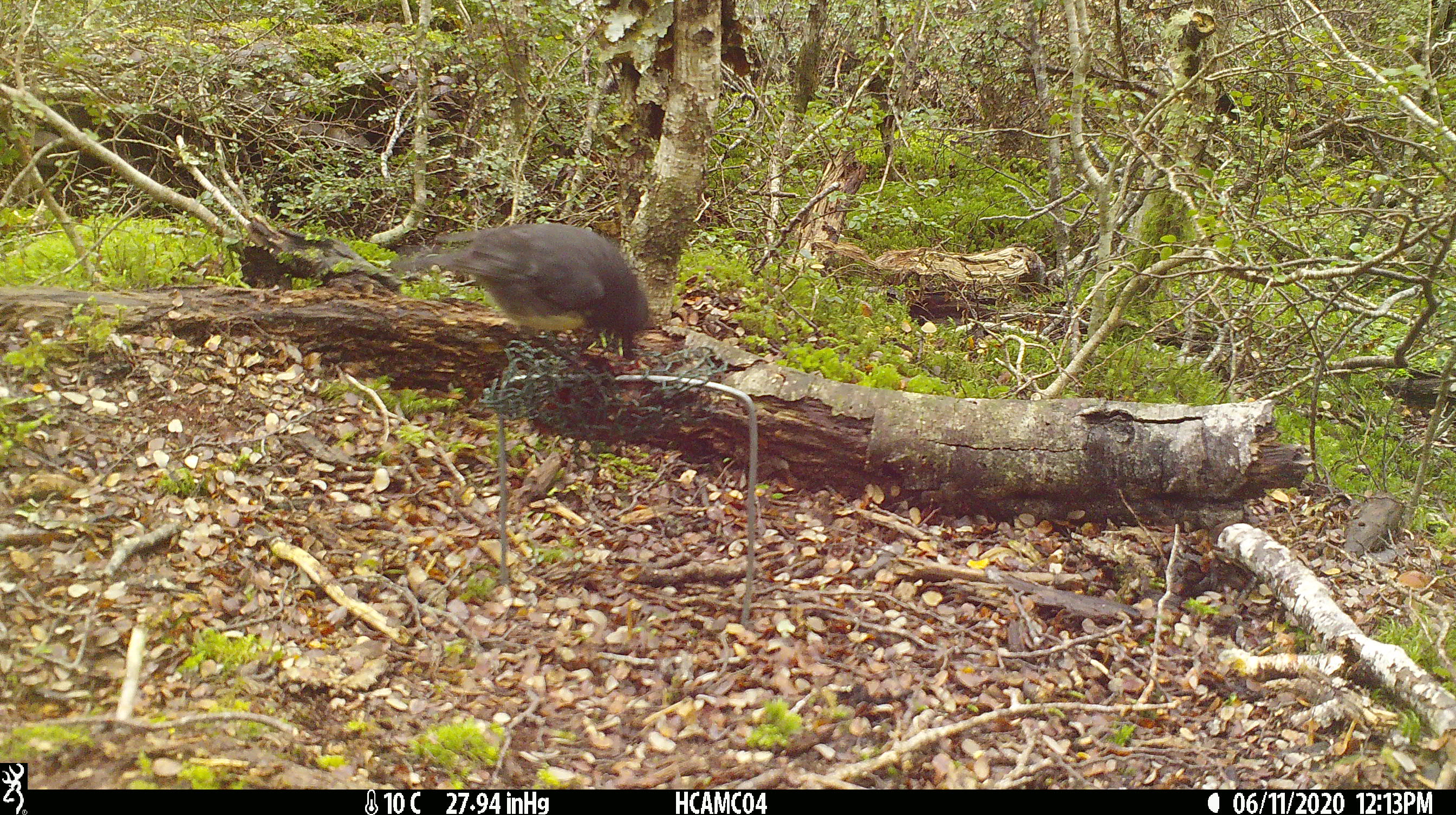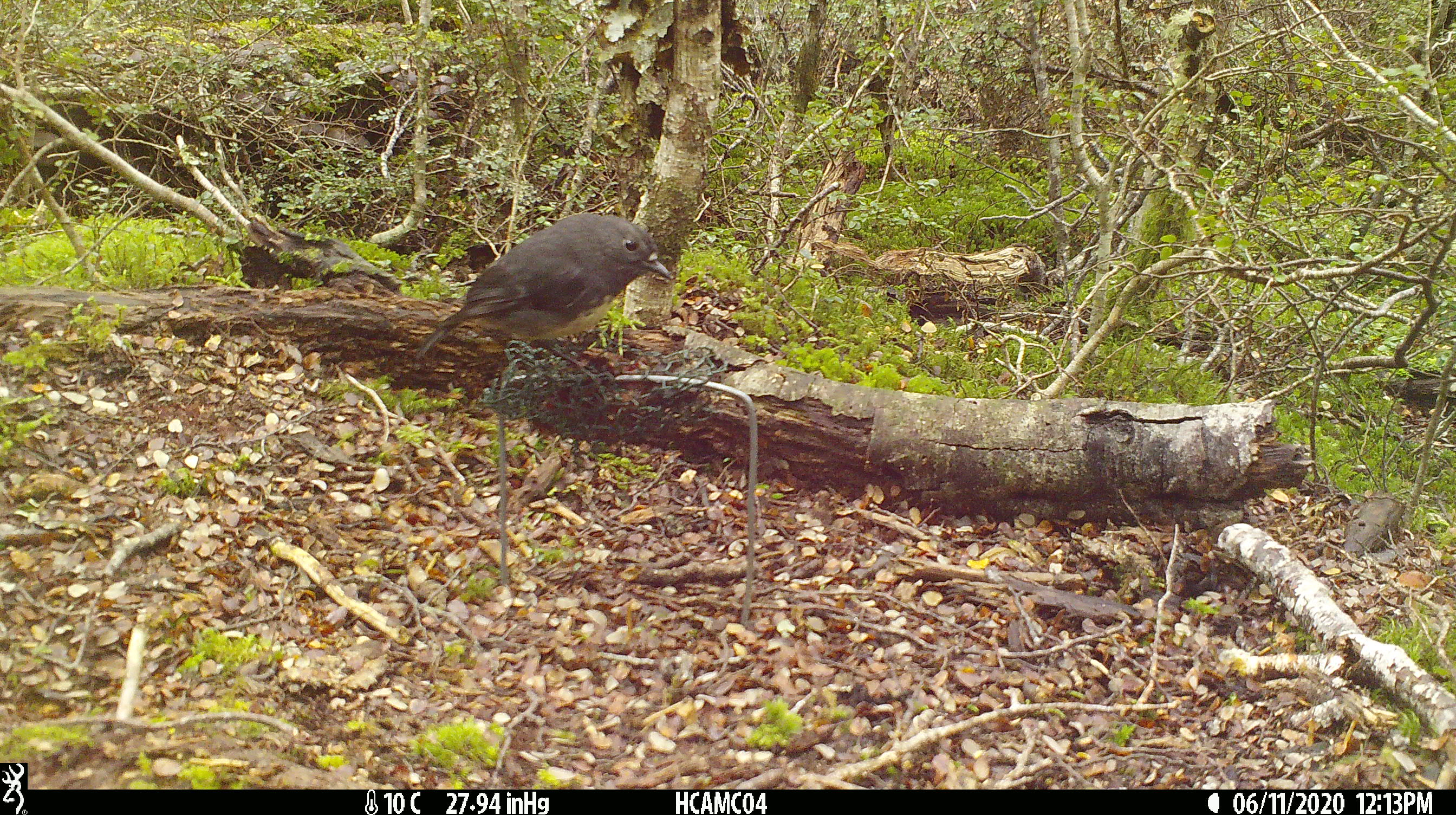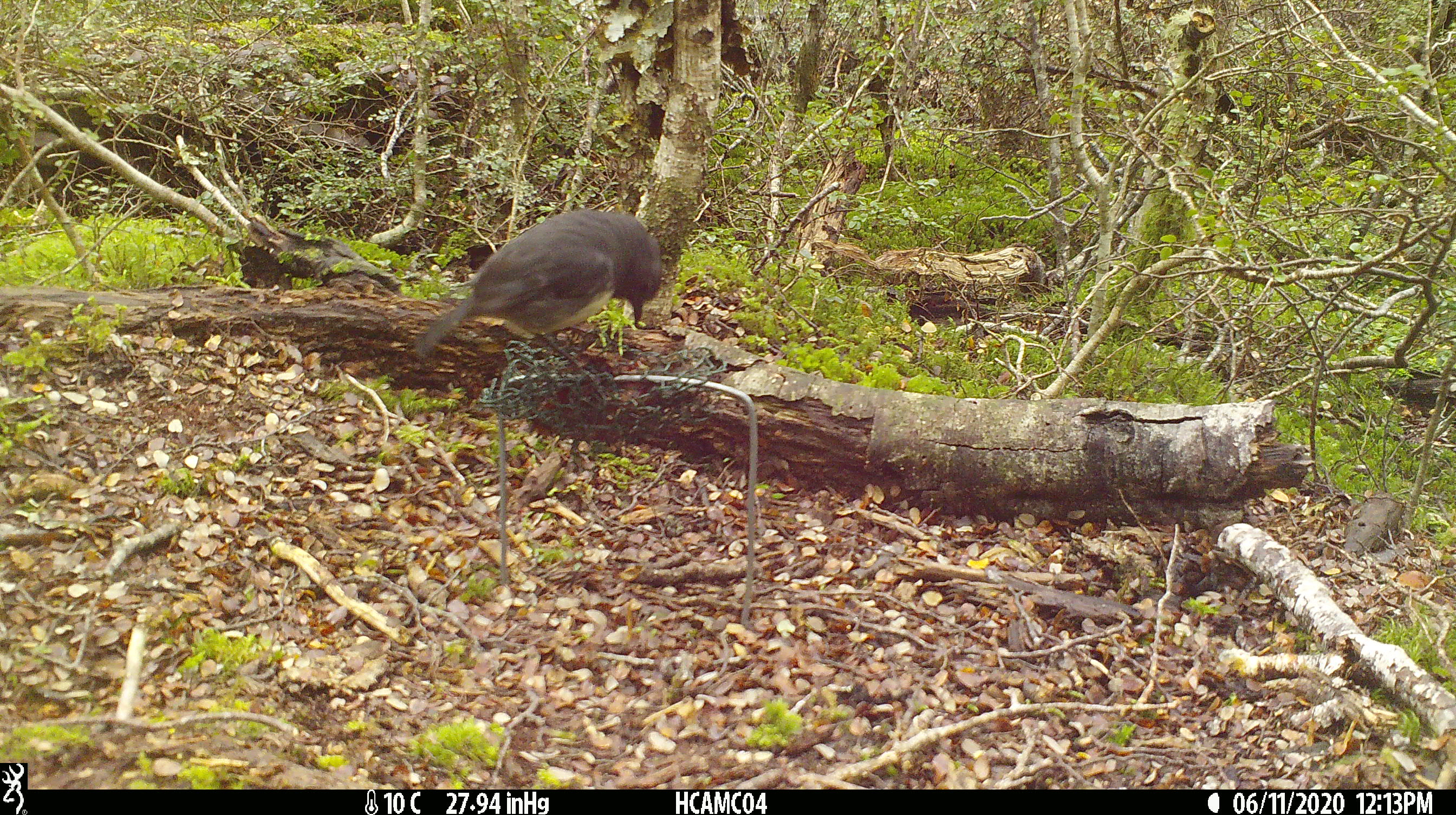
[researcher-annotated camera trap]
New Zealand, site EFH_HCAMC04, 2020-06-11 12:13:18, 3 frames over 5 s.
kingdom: Animalia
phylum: Chordata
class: Aves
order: Passeriformes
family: Petroicidae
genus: Petroica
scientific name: Petroica australis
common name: new zealand robin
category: robin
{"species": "robin (new zealand robin) (Petroica australis)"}